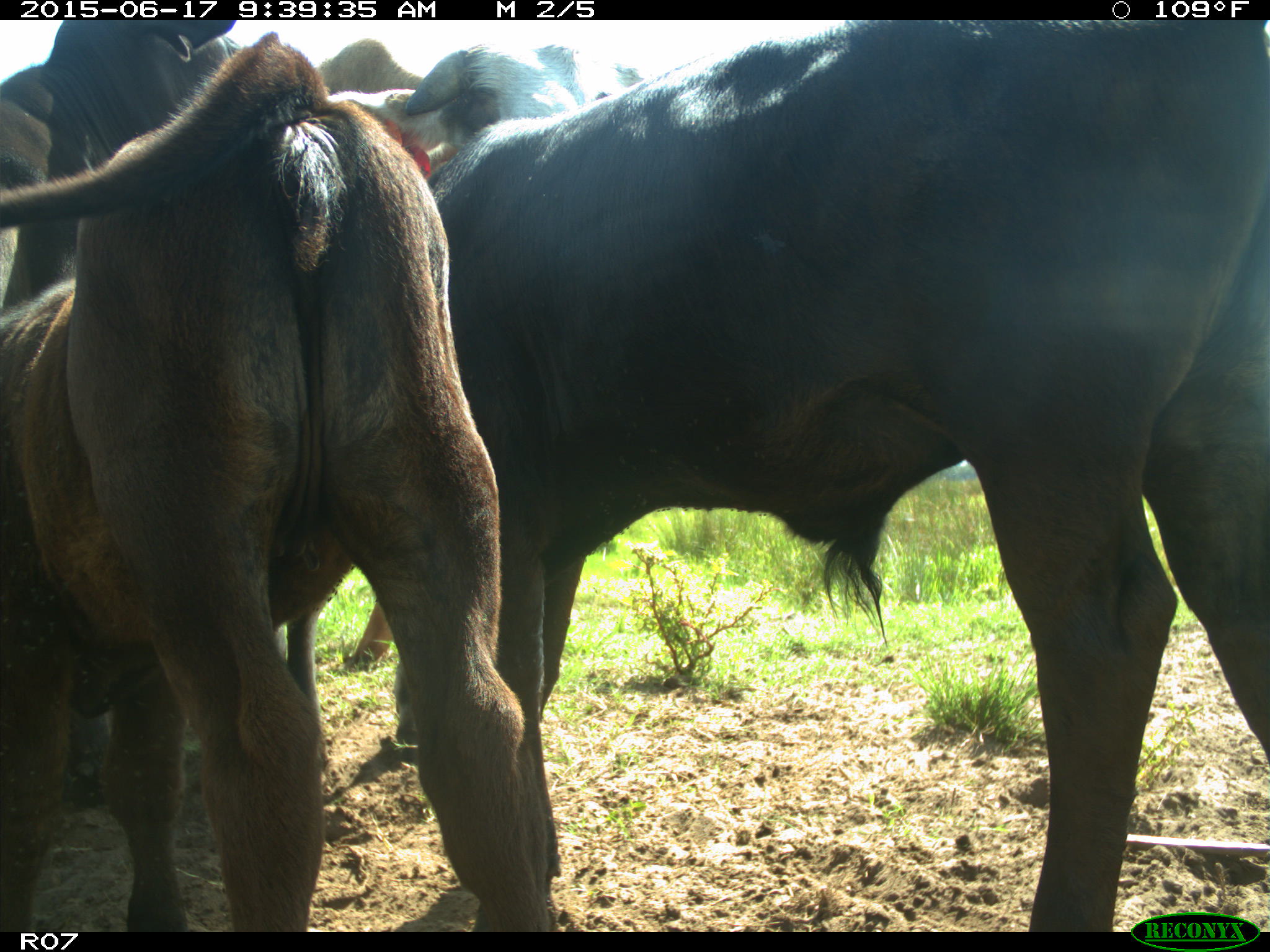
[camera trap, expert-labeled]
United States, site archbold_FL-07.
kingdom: Animalia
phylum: Chordata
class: Mammalia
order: Artiodactyla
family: Bovidae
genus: Bos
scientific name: Bos taurus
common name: domestic cow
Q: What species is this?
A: Bos taurus (domestic cow).